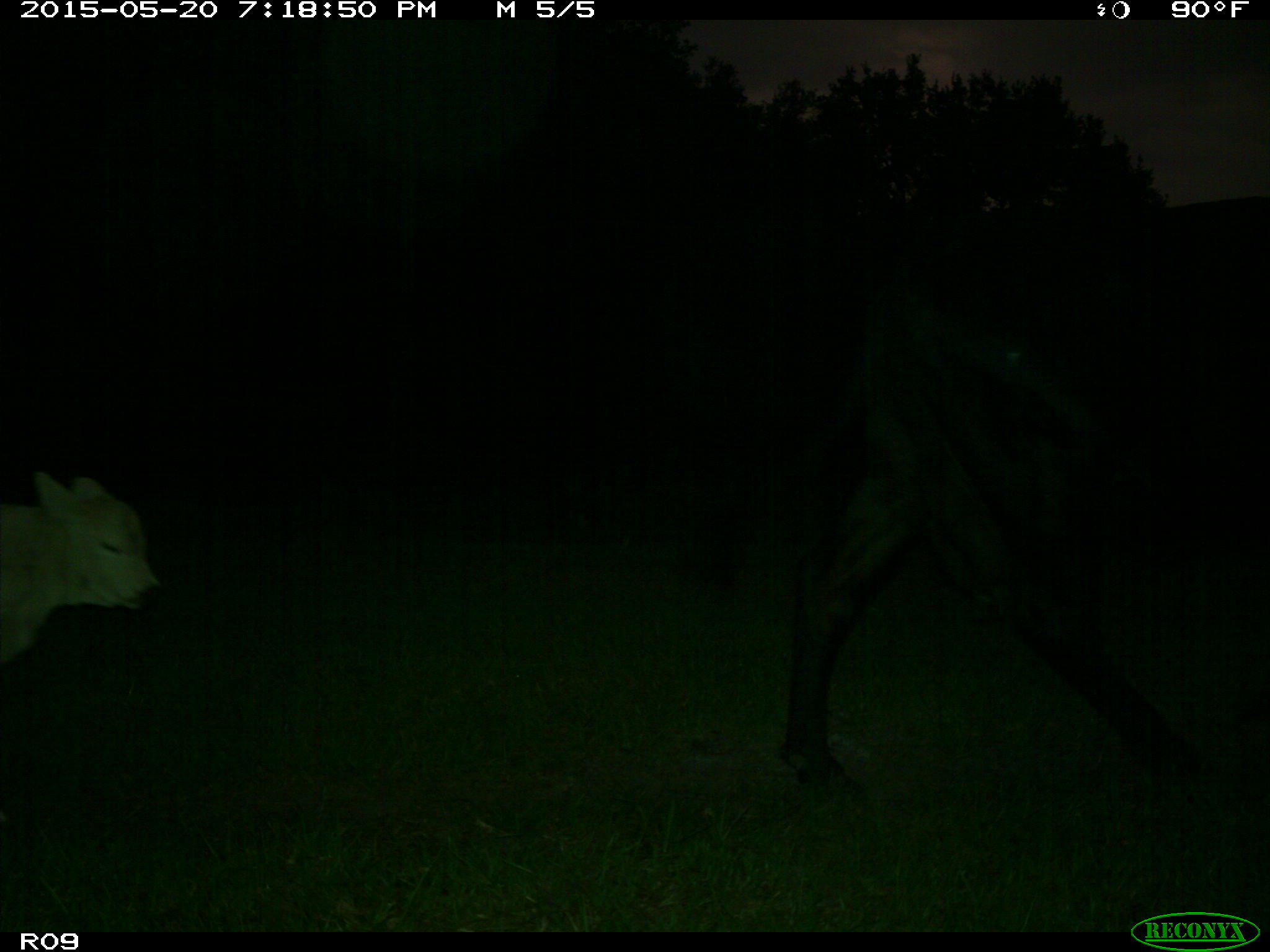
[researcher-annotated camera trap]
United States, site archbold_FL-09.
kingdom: Animalia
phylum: Chordata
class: Mammalia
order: Artiodactyla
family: Bovidae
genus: Bos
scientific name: Bos taurus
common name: domestic cow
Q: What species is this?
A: Bos taurus (domestic cow).